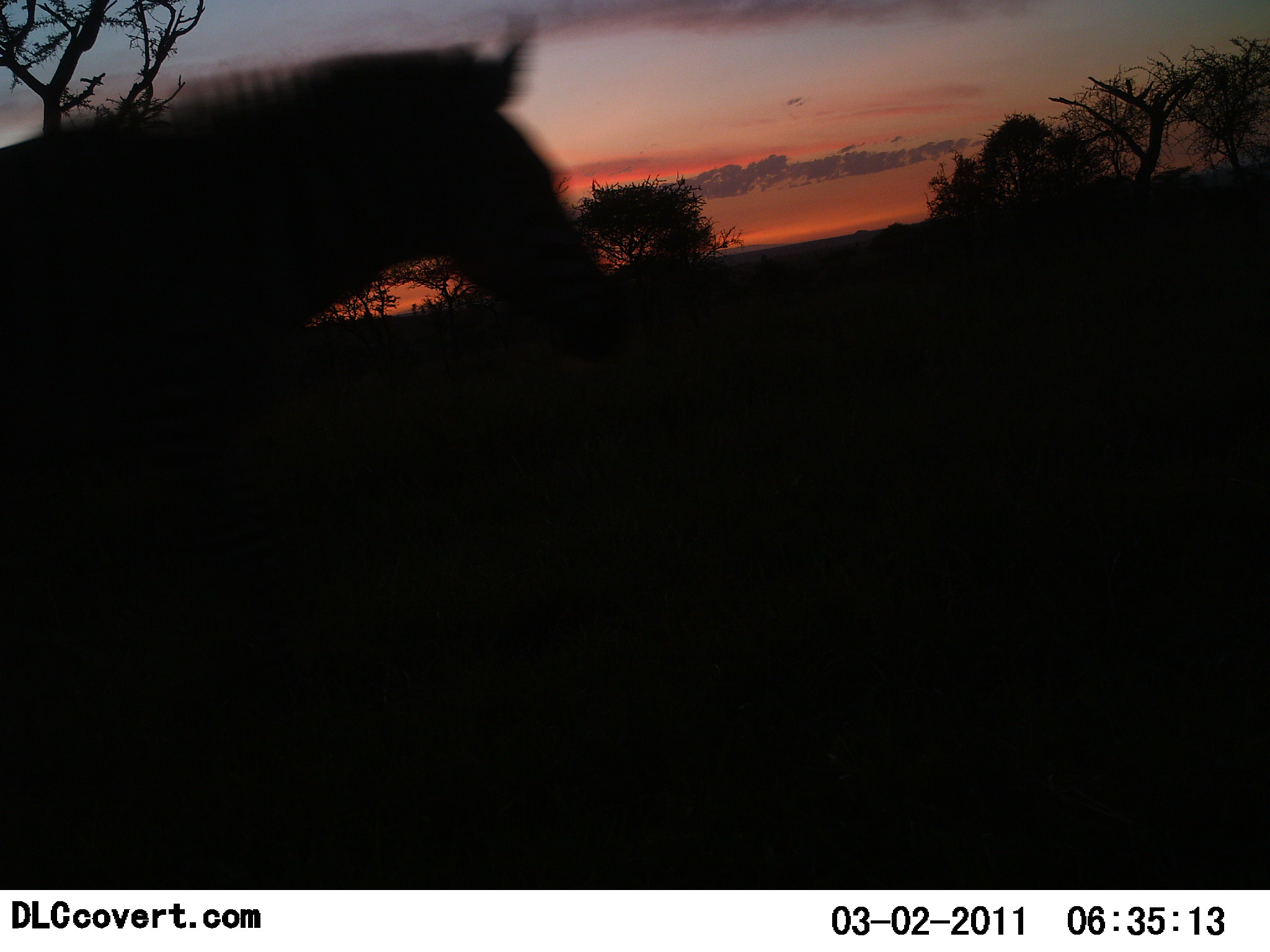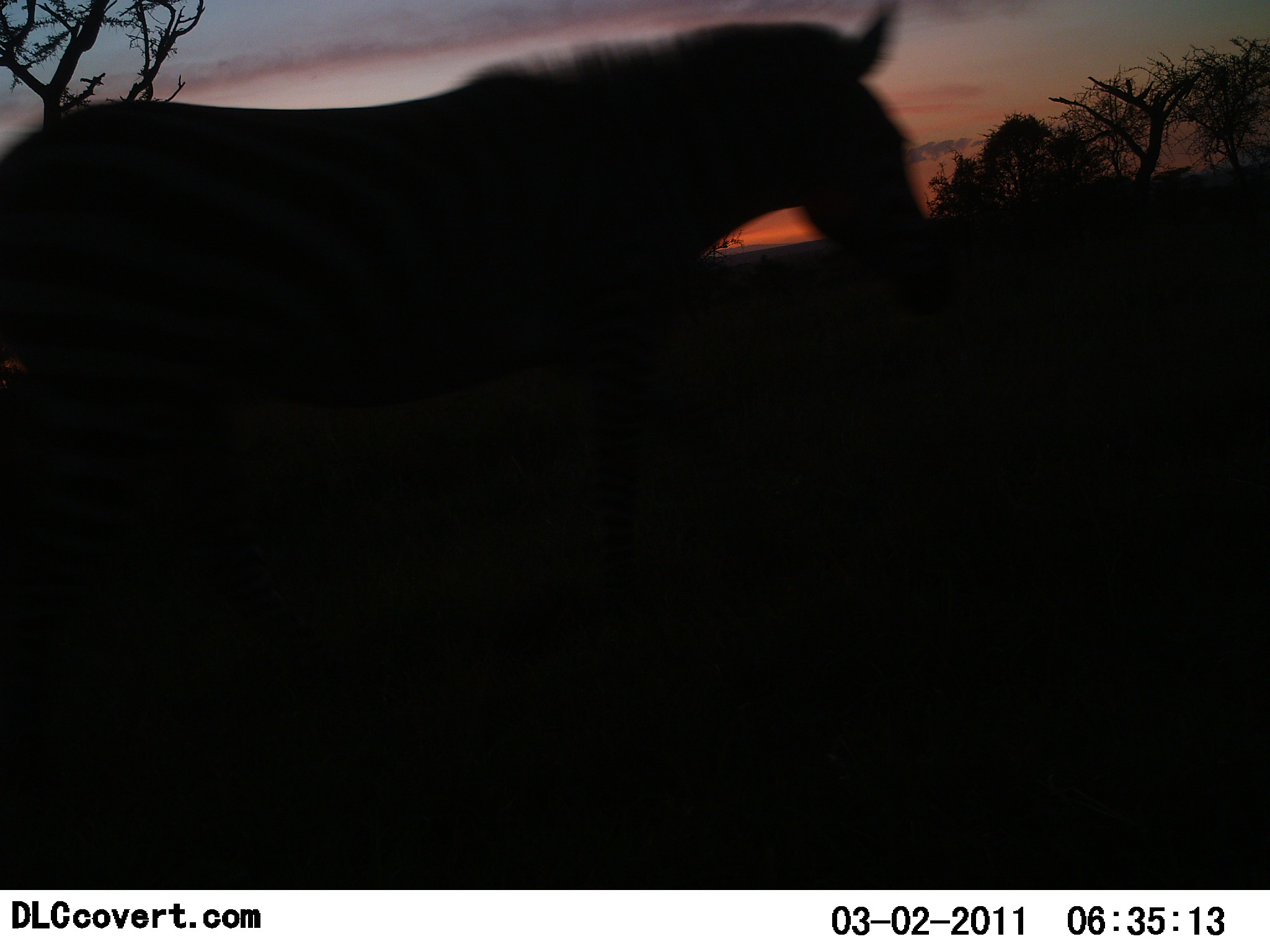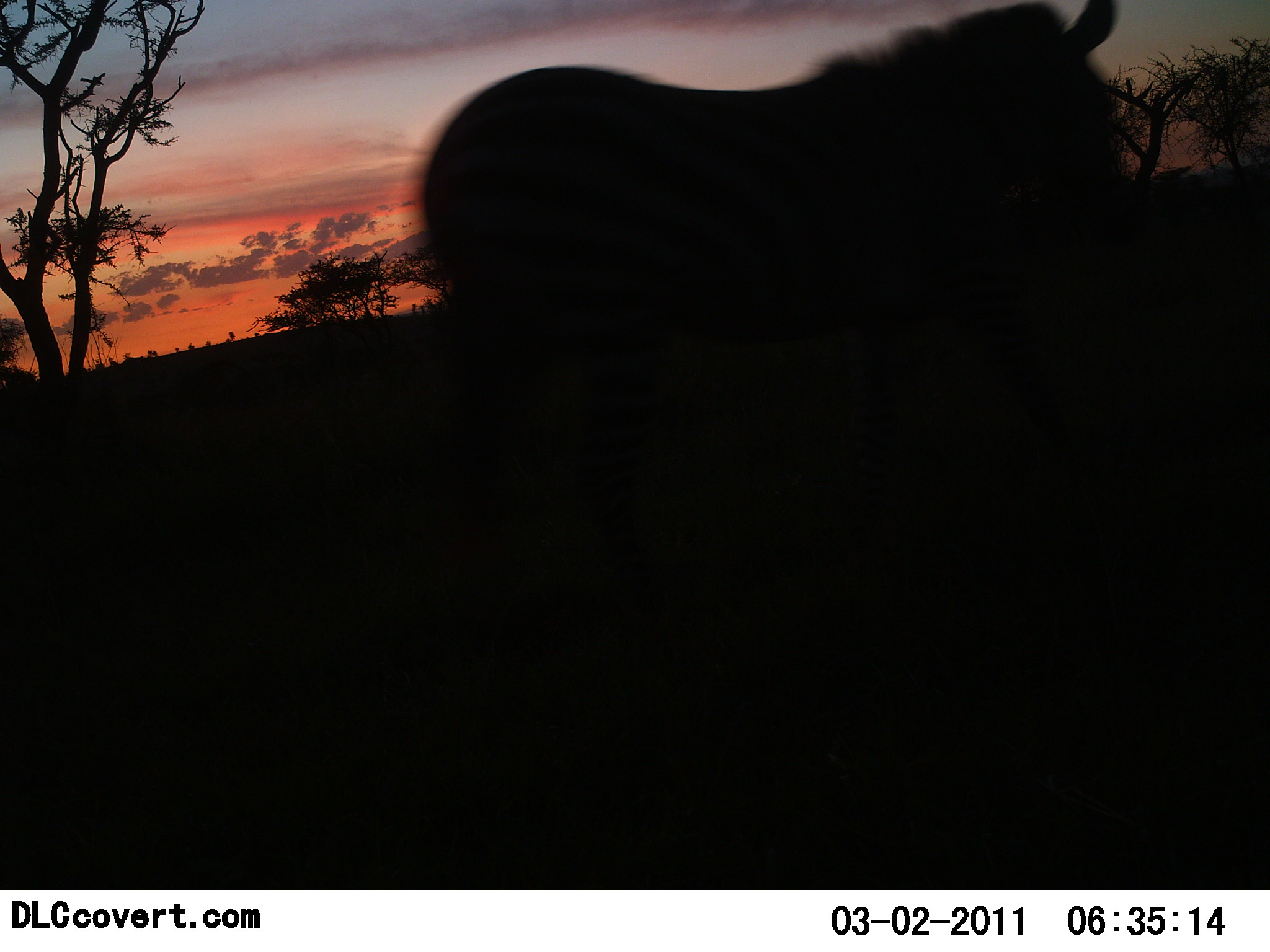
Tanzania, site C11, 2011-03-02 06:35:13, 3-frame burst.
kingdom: Animalia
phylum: Chordata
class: Mammalia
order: Perissodactyla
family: Equidae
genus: Equus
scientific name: Equus quagga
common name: plains zebra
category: zebra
Zebra (plains zebra) (Equus quagga), count 1. Behavior (volunteer vote fractions): standing 0%, resting 0%, moving 100%, interacting 0%. Young present (vote fraction): 0%. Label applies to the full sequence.